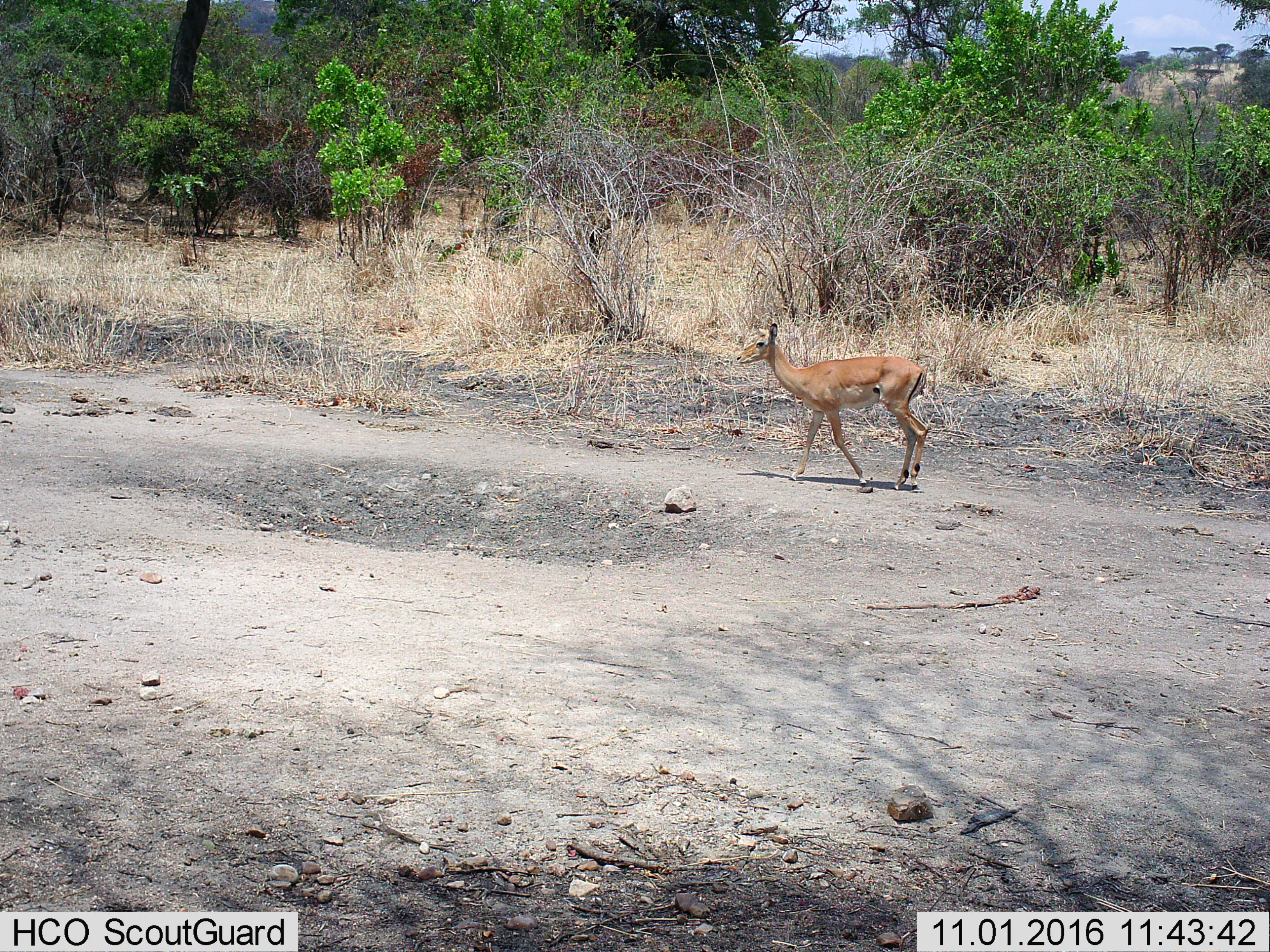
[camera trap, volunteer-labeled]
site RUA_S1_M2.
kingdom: Animalia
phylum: Chordata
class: Mammalia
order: Artiodactyla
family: Bovidae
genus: Aepyceros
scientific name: Aepyceros melampus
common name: impala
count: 1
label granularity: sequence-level